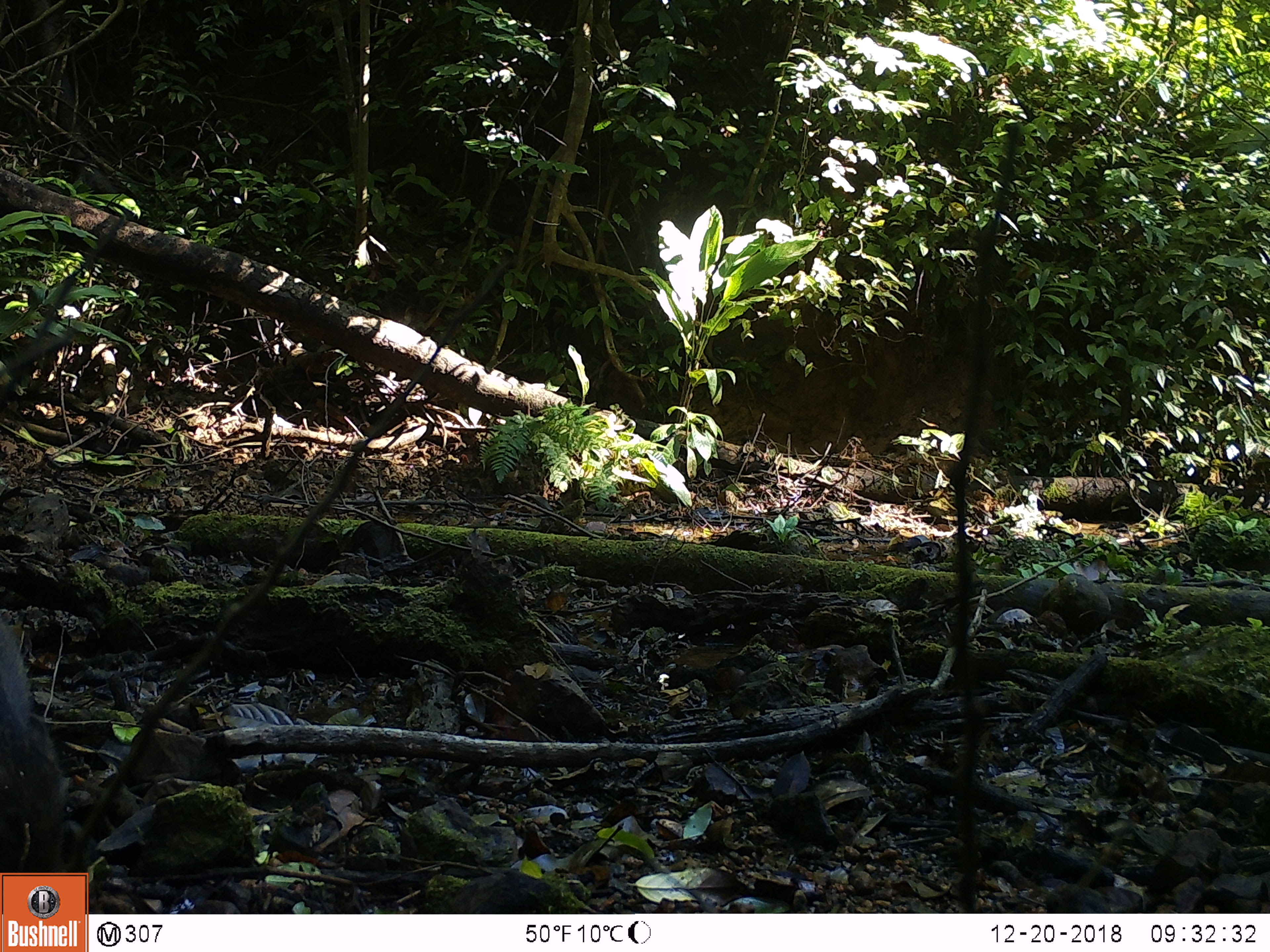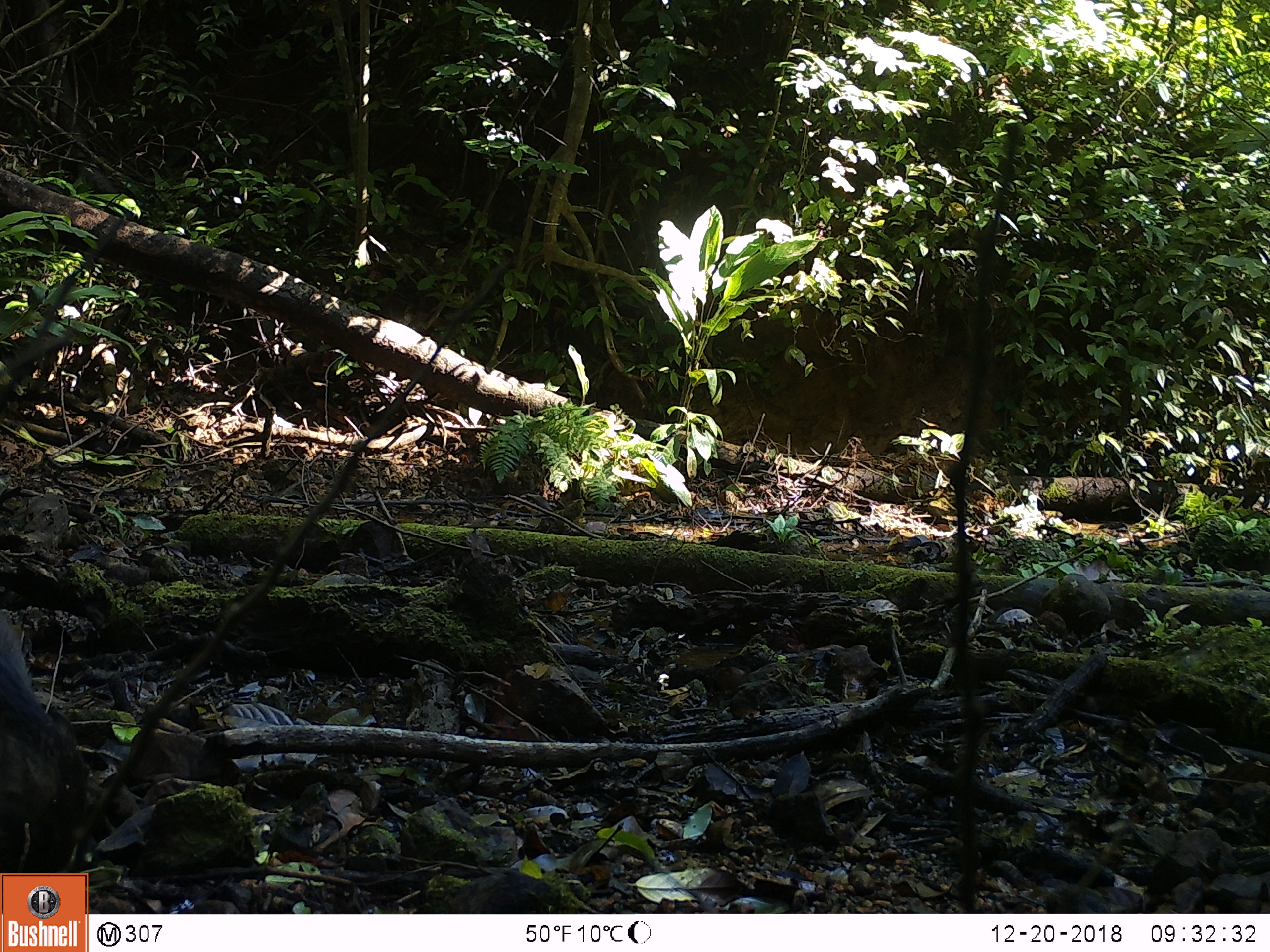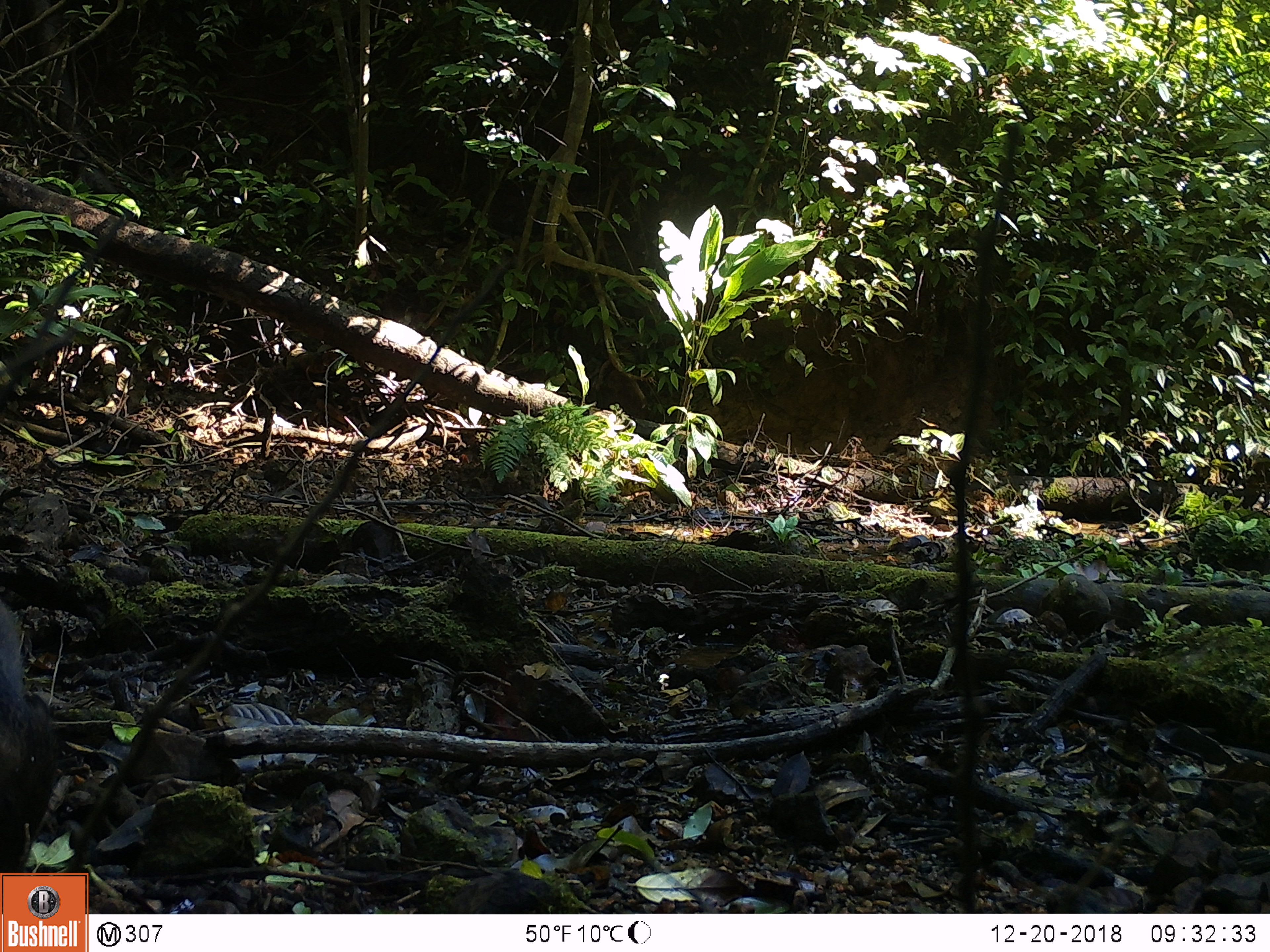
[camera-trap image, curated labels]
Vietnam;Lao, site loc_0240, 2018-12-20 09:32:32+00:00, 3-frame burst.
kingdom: Animalia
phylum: Chordata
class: Mammalia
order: Artiodactyla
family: Suidae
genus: Sus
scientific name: Sus scrofa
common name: eurasian wild pig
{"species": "eurasian wild pig (Sus scrofa)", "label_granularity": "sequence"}